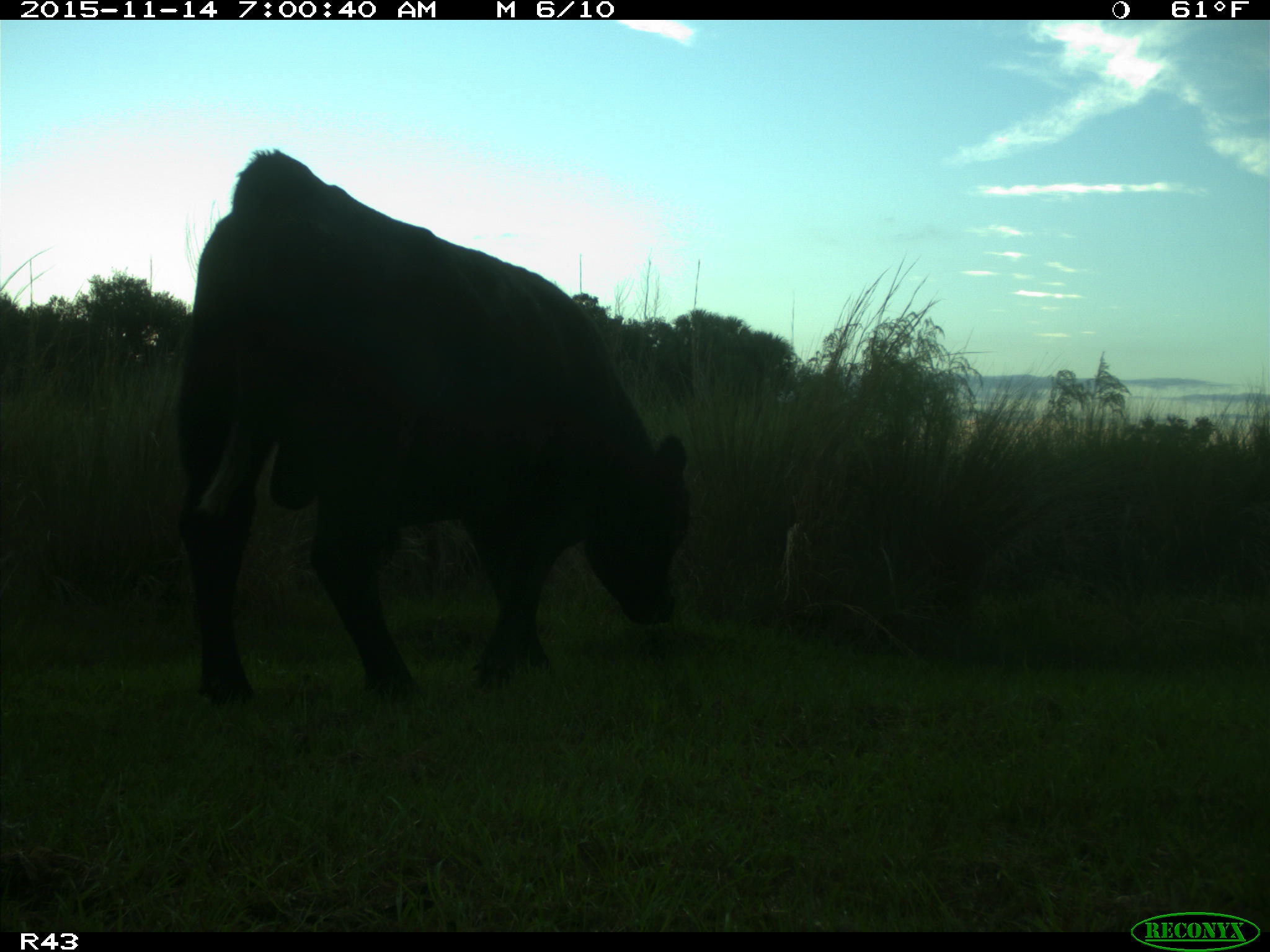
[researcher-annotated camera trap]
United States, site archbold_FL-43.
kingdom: Animalia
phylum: Chordata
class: Mammalia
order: Artiodactyla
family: Bovidae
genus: Bos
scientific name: Bos taurus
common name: domestic cow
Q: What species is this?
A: Bos taurus (domestic cow).